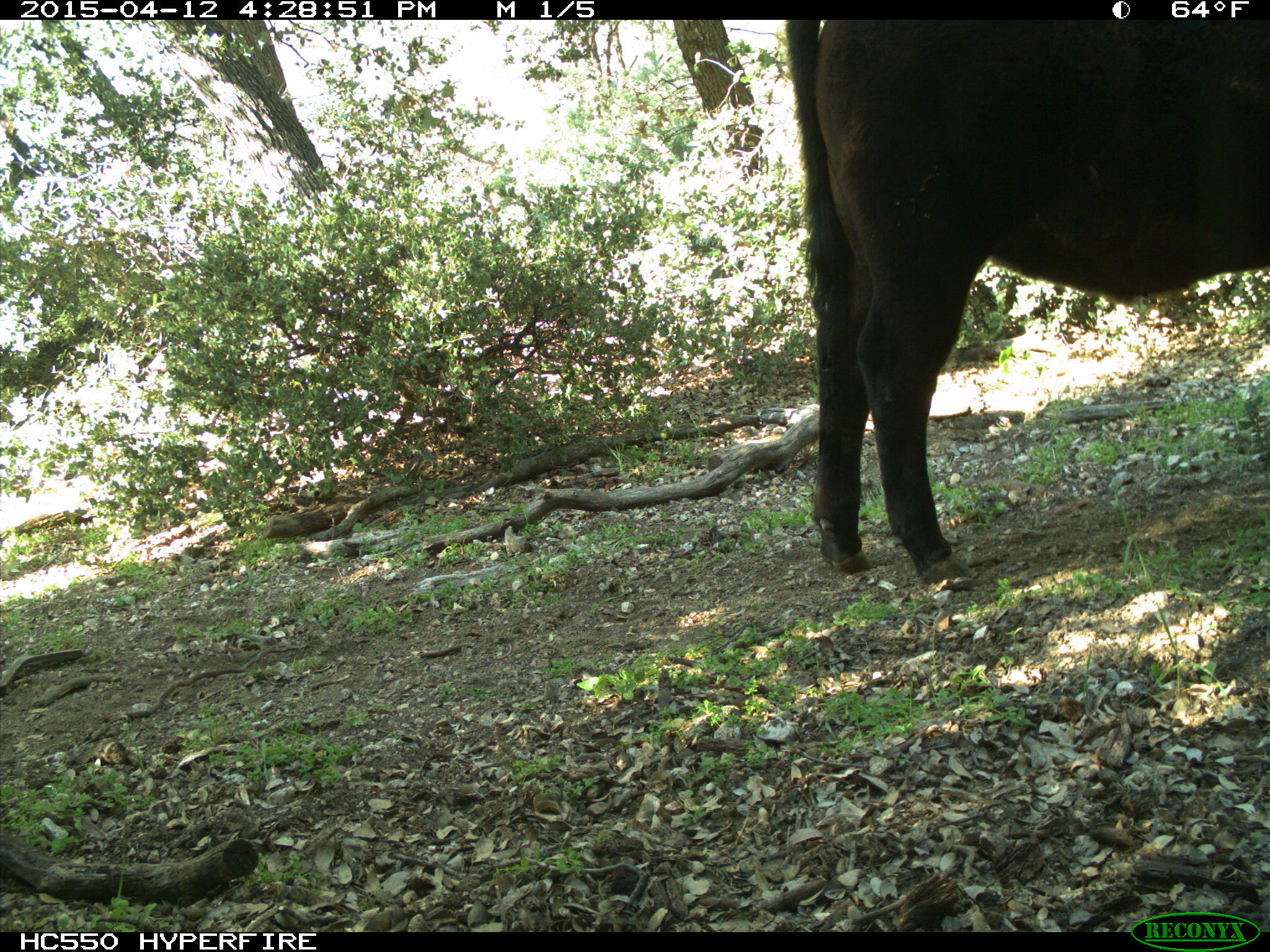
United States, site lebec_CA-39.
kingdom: Animalia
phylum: Chordata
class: Mammalia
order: Artiodactyla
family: Bovidae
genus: Bos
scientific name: Bos taurus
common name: domestic cow